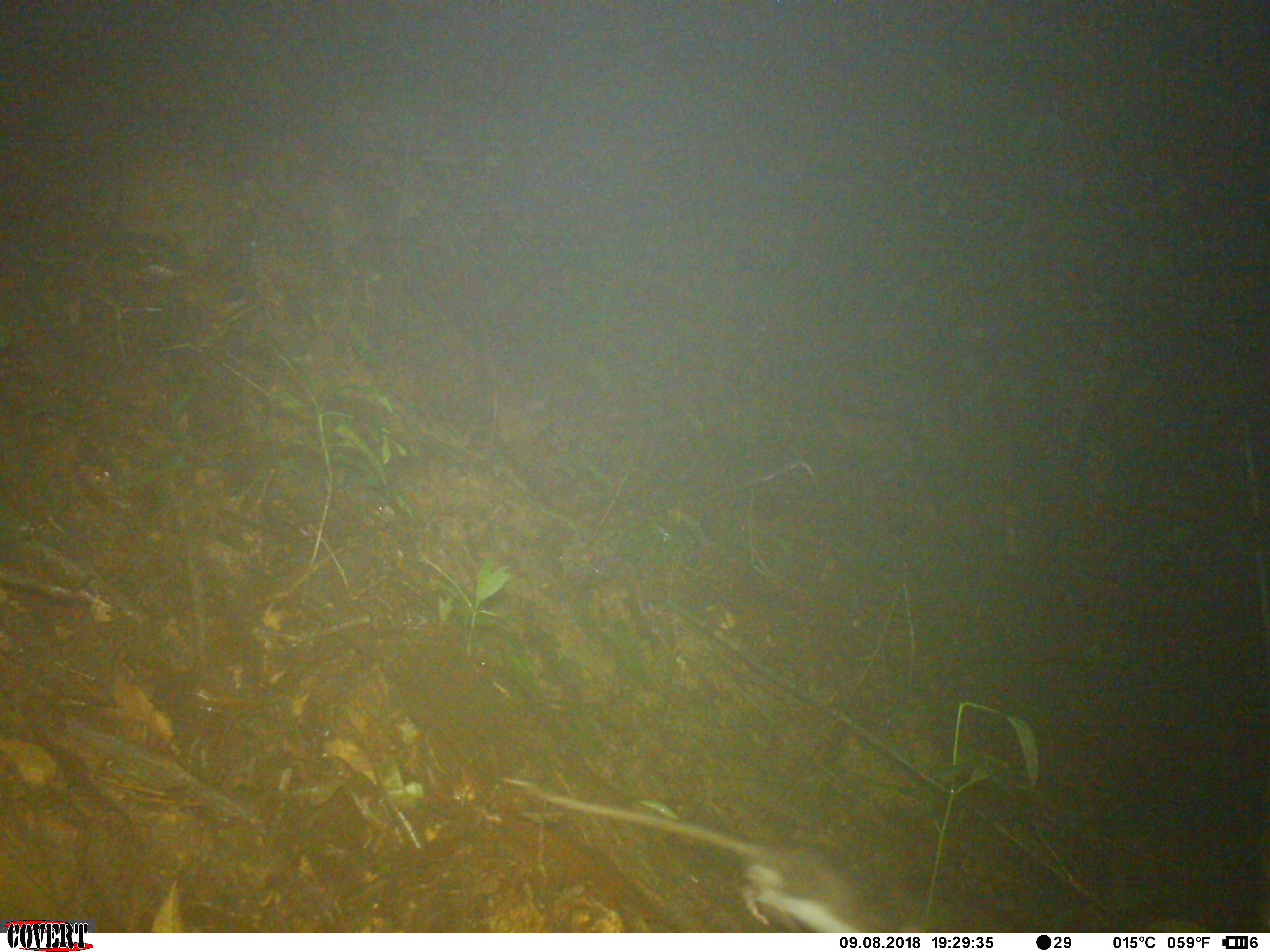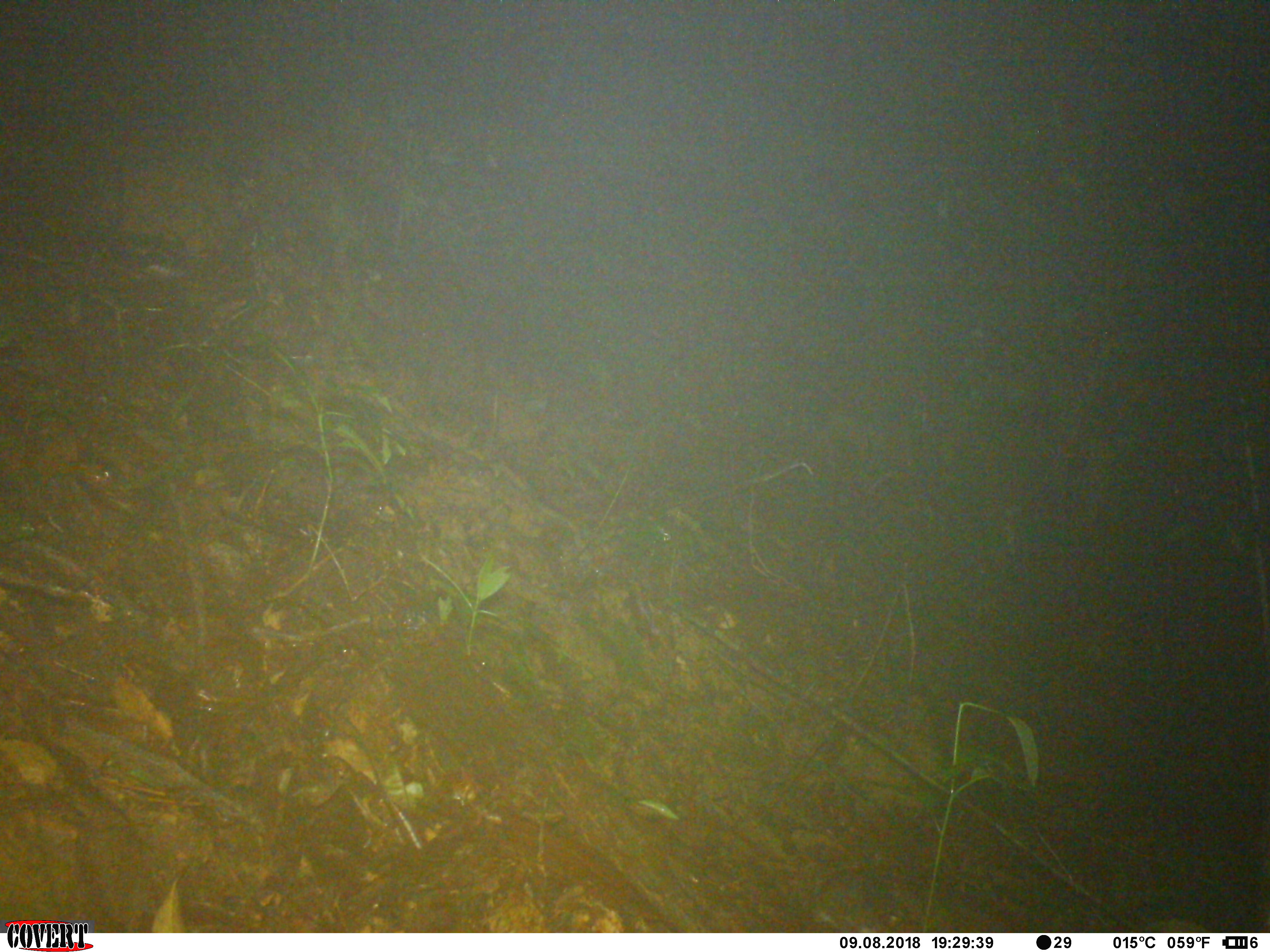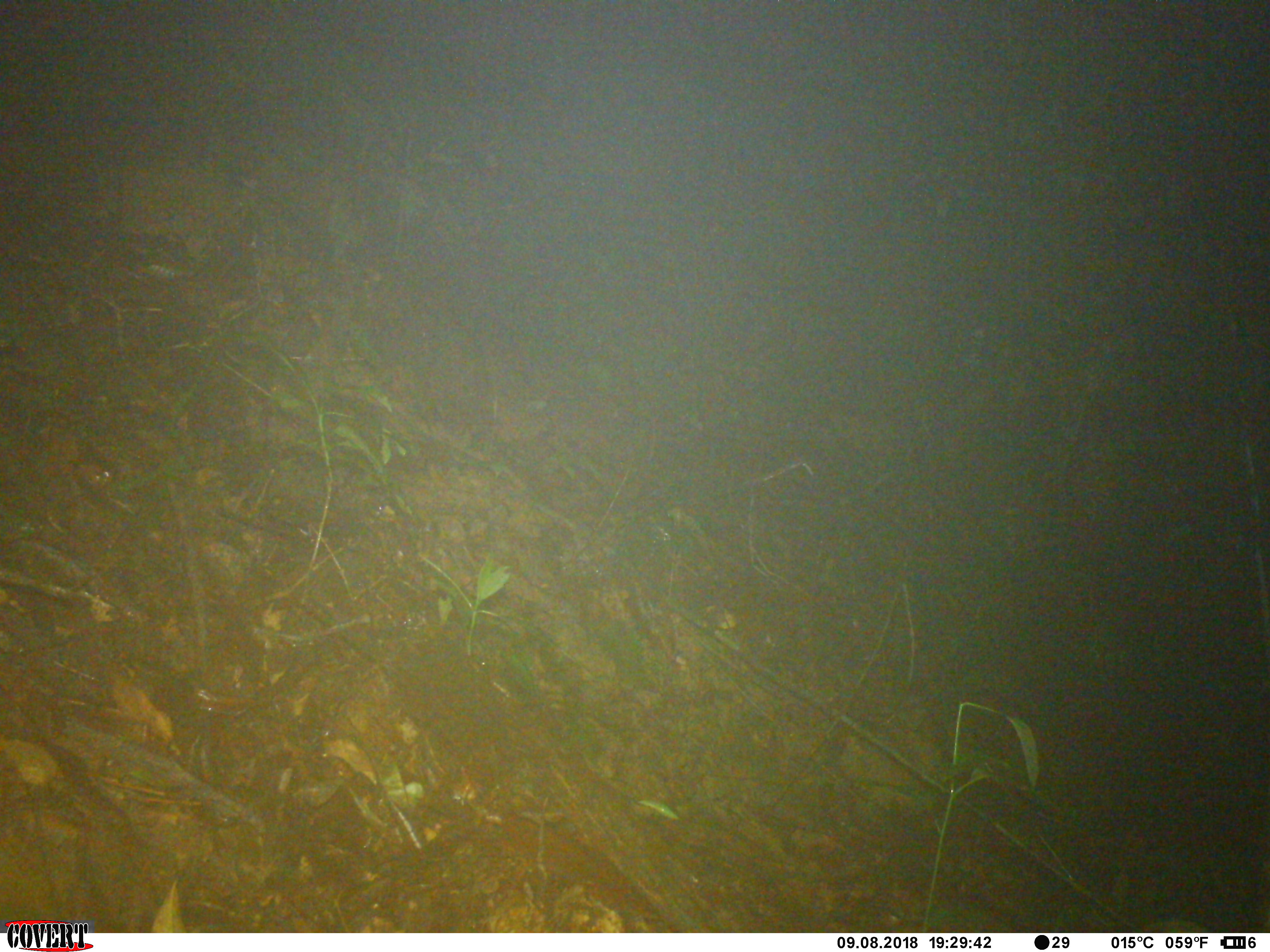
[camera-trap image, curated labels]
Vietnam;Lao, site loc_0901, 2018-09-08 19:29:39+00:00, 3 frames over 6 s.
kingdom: Animalia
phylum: Chordata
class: Mammalia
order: Rodentia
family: Muridae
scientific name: Muridae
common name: old-world mice and rats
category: unidentified murid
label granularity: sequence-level